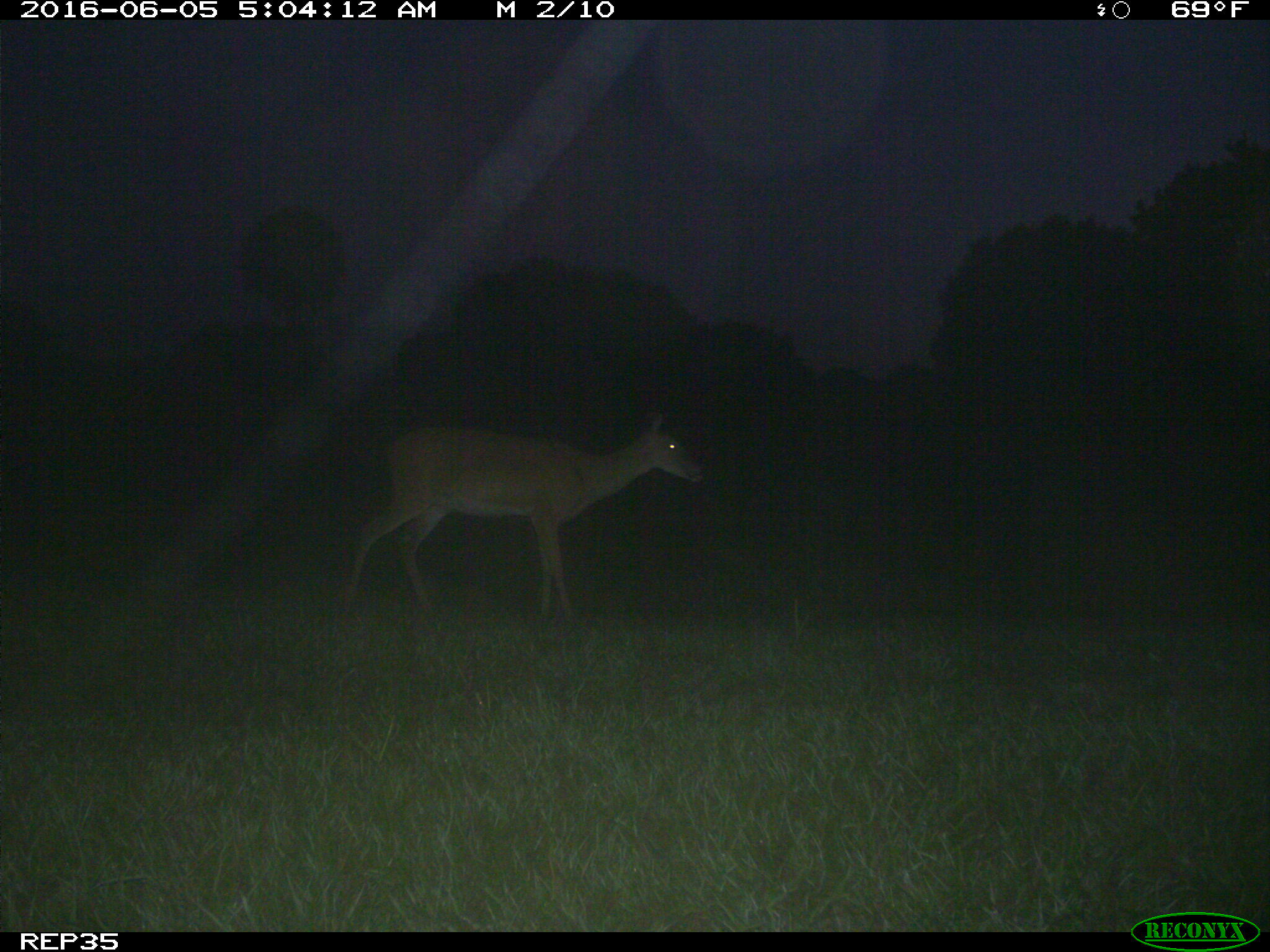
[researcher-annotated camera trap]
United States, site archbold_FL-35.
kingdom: Animalia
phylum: Chordata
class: Mammalia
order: Artiodactyla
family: Cervidae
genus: Odocoileus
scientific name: Odocoileus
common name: deer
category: unidentified deer